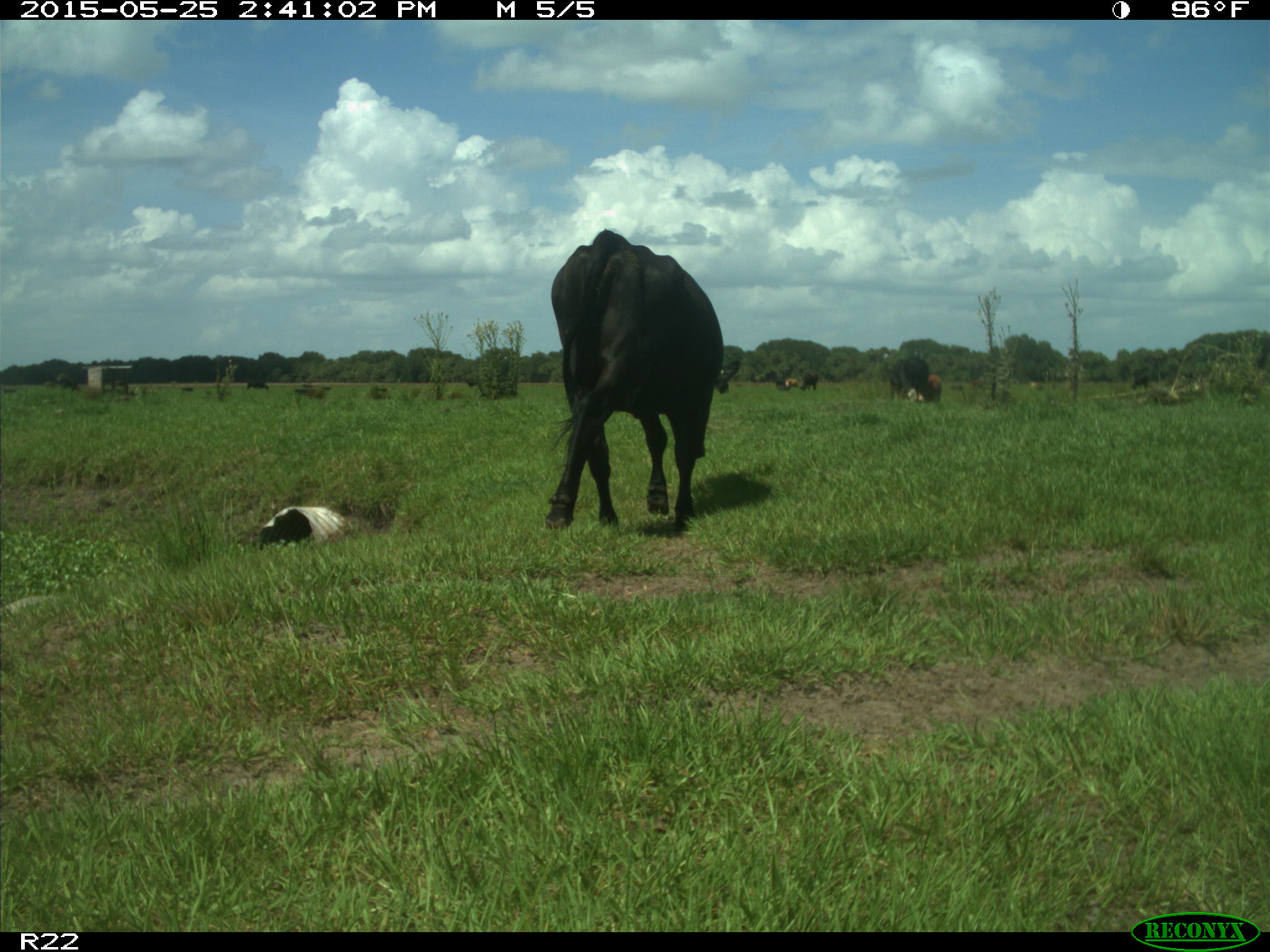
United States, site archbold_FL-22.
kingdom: Animalia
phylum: Chordata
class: Mammalia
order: Artiodactyla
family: Bovidae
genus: Bos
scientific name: Bos taurus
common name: domestic cow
Bos taurus (domestic cow).